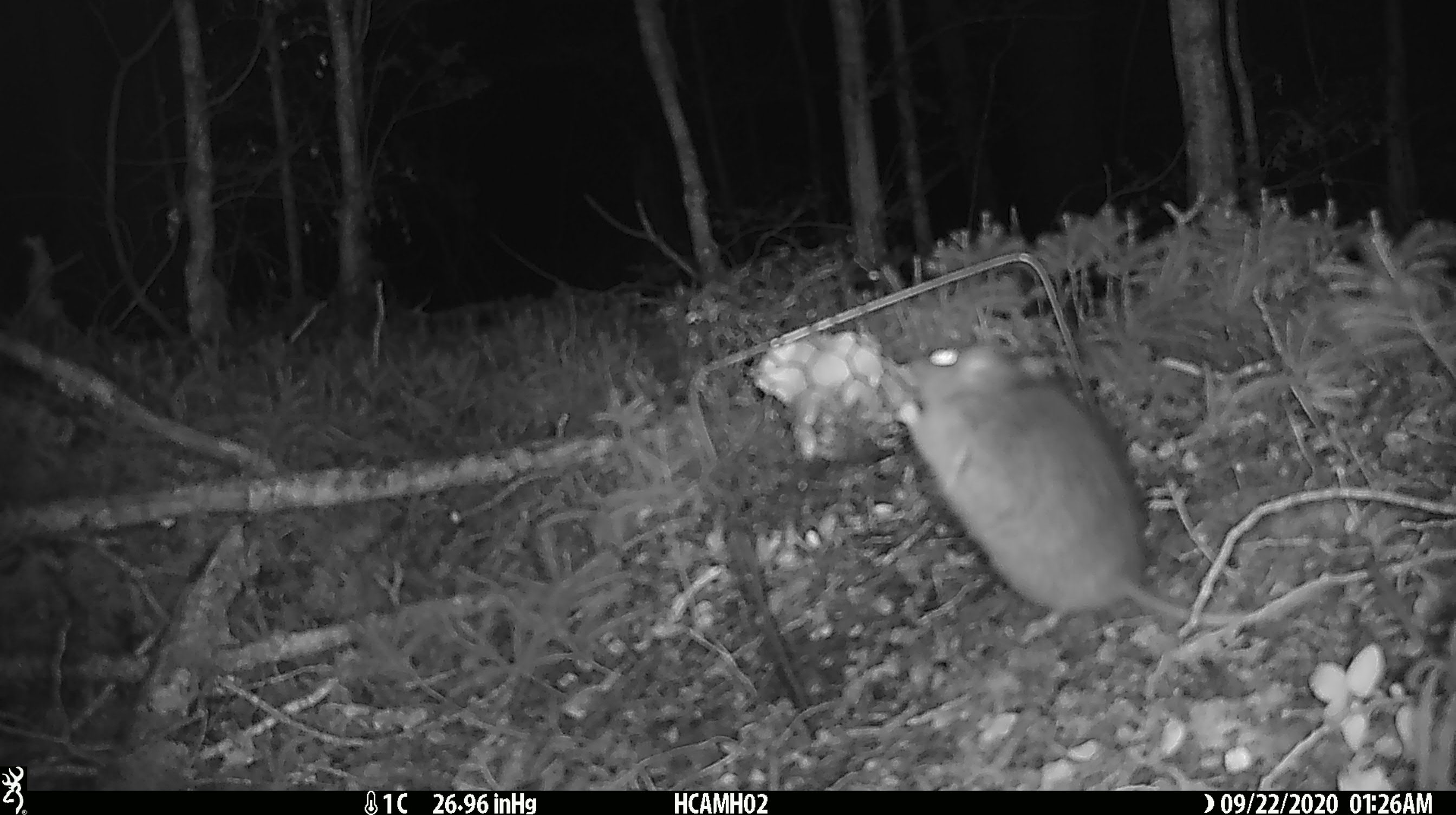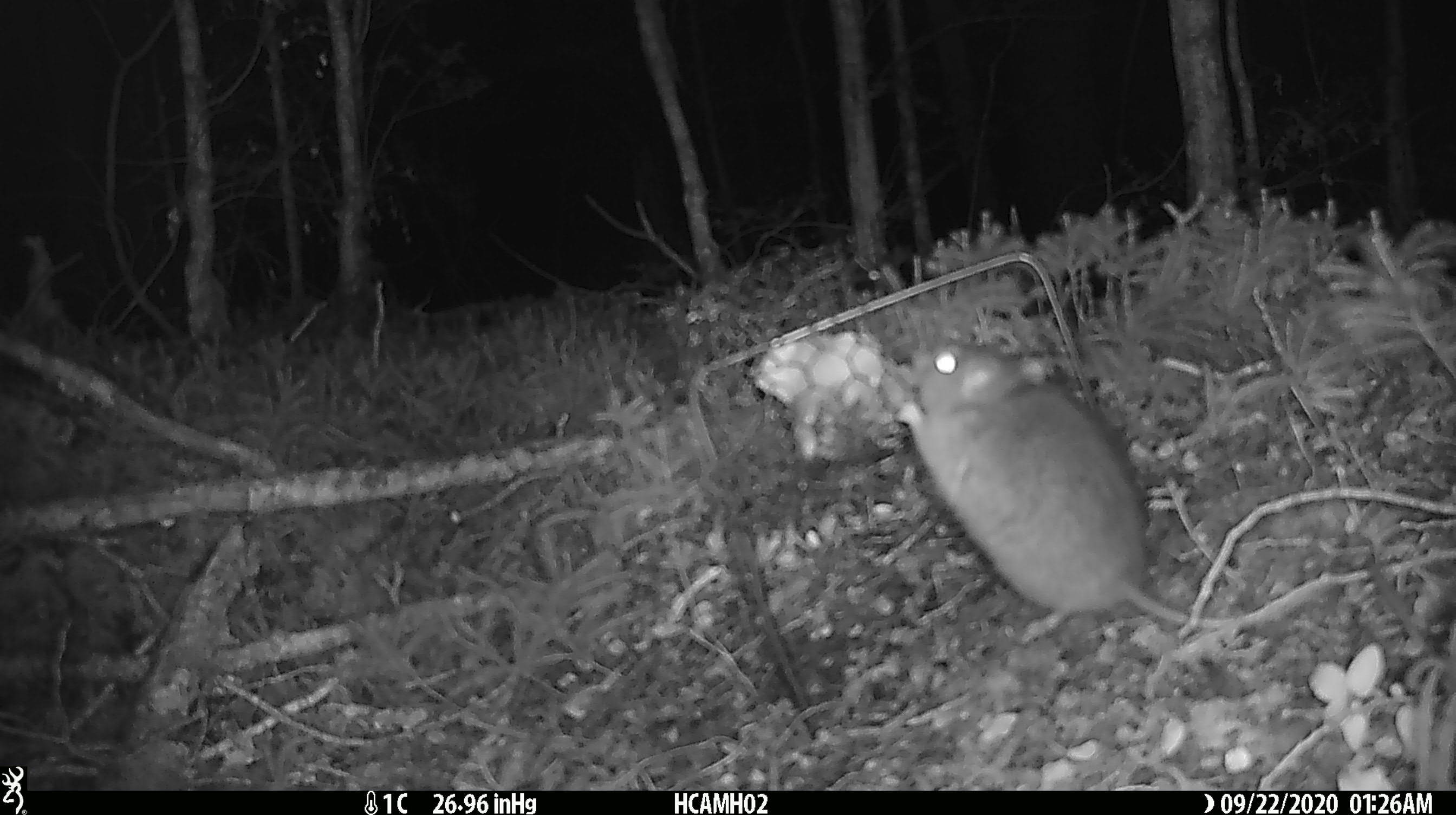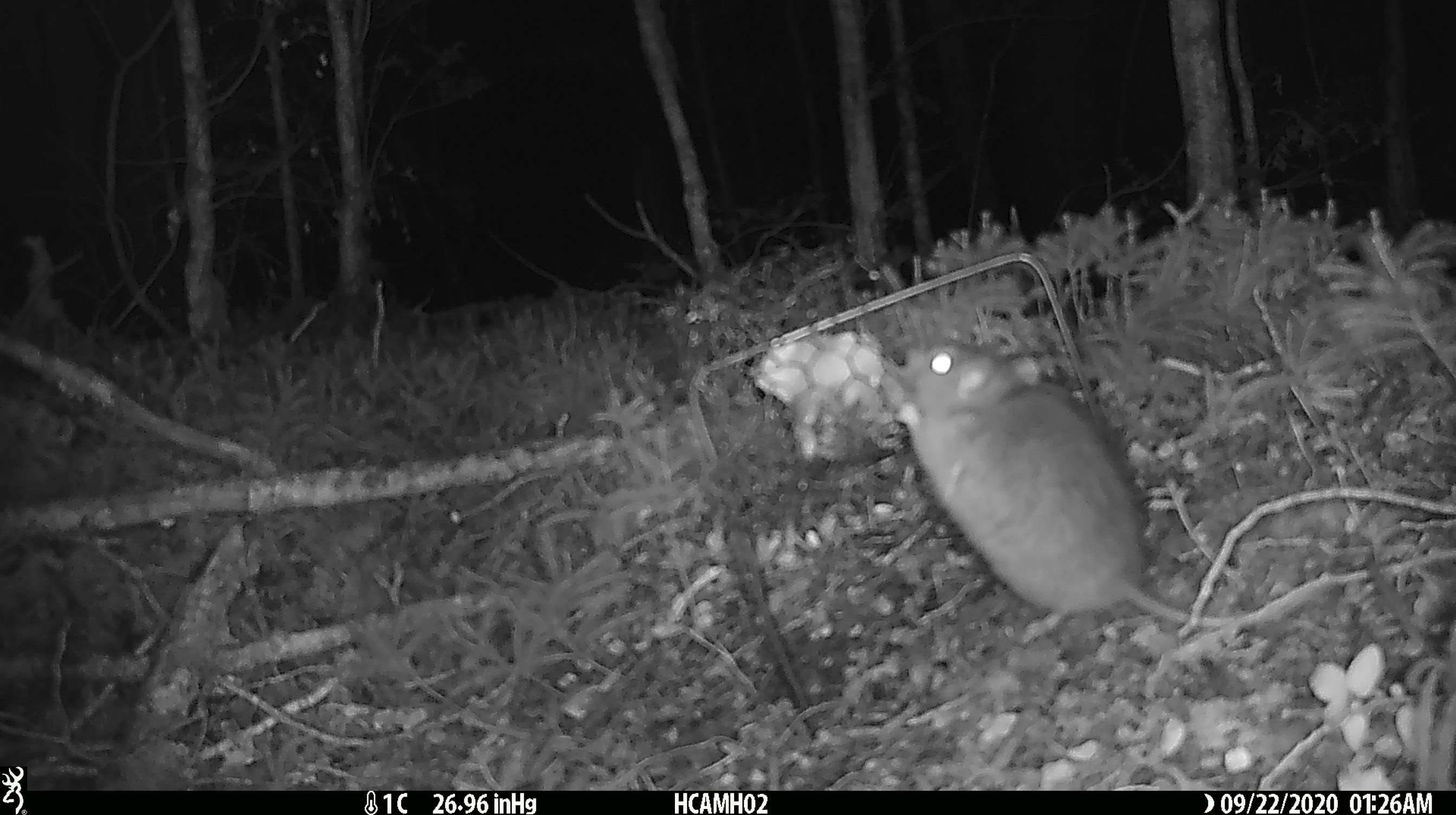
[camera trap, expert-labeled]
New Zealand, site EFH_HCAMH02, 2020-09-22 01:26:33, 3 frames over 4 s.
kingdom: Animalia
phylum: Chordata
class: Mammalia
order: Rodentia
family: Muridae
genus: Rattus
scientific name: Rattus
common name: rat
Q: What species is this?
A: Rat (Rattus).